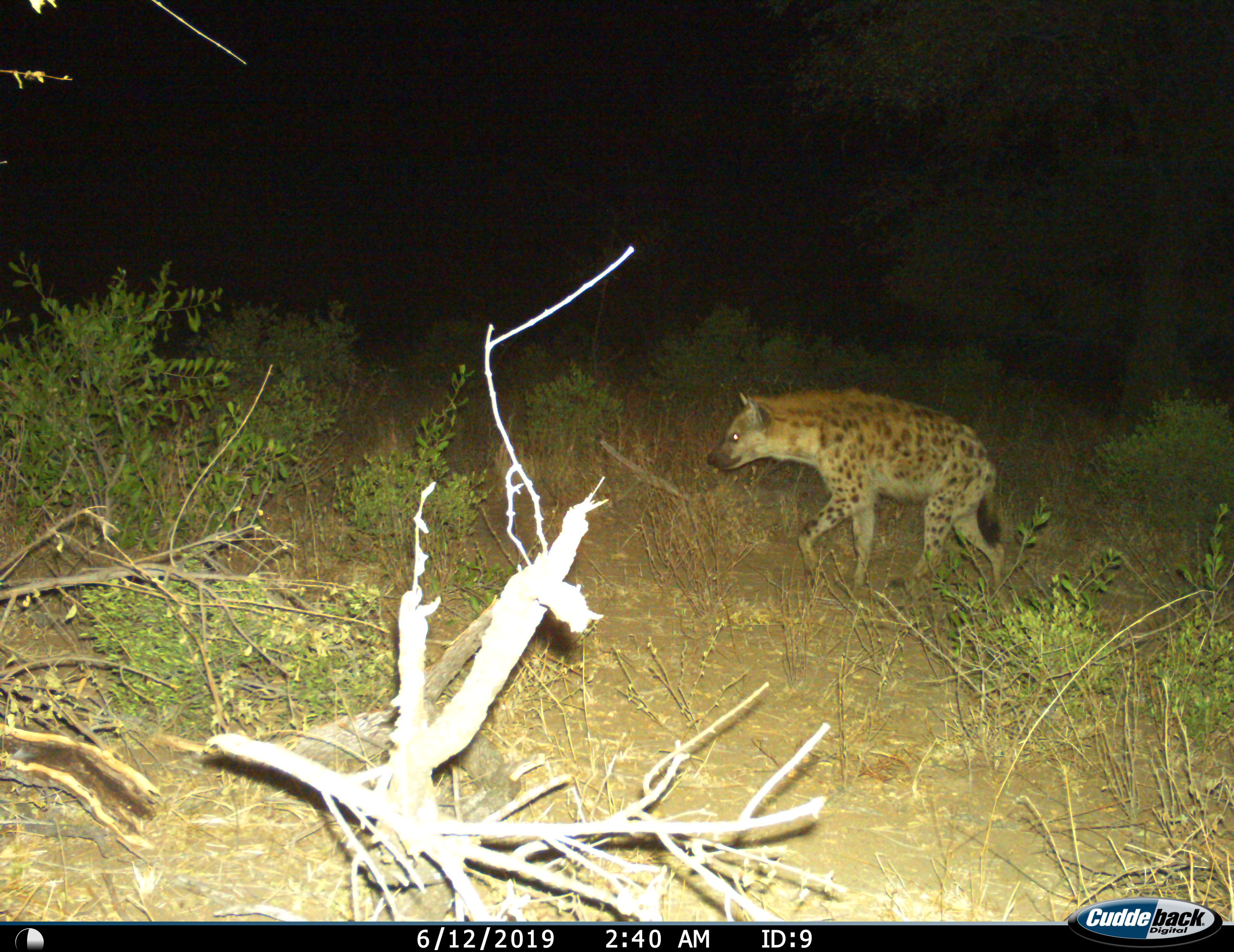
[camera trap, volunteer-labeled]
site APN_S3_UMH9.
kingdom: Animalia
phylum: Chordata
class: Mammalia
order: Carnivora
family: Hyaenidae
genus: Crocuta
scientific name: Crocuta crocuta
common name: spotted hyena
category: hyenaspotted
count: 1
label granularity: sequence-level